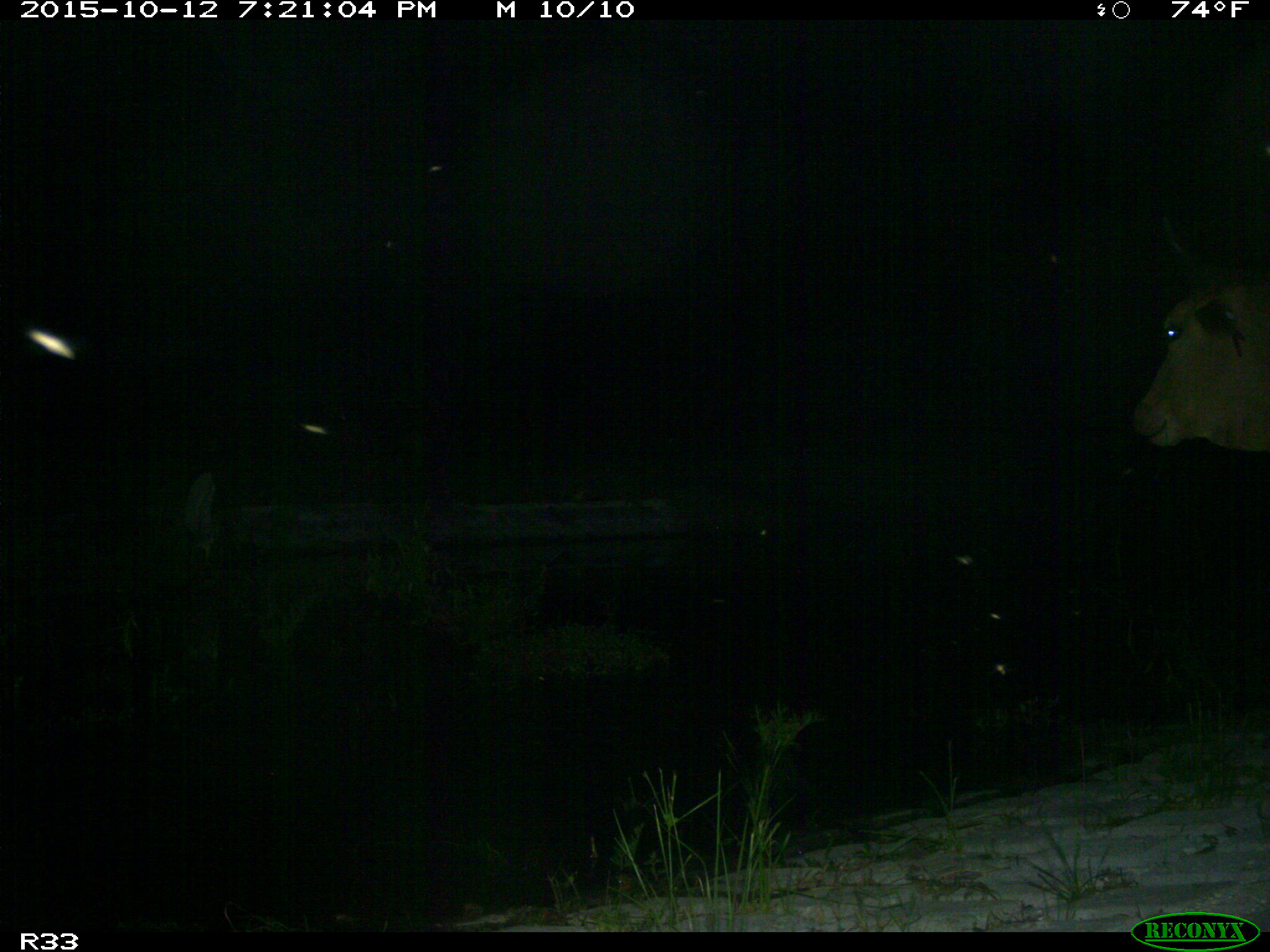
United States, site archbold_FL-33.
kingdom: Animalia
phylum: Chordata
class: Mammalia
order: Artiodactyla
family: Bovidae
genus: Bos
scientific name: Bos taurus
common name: domestic cow